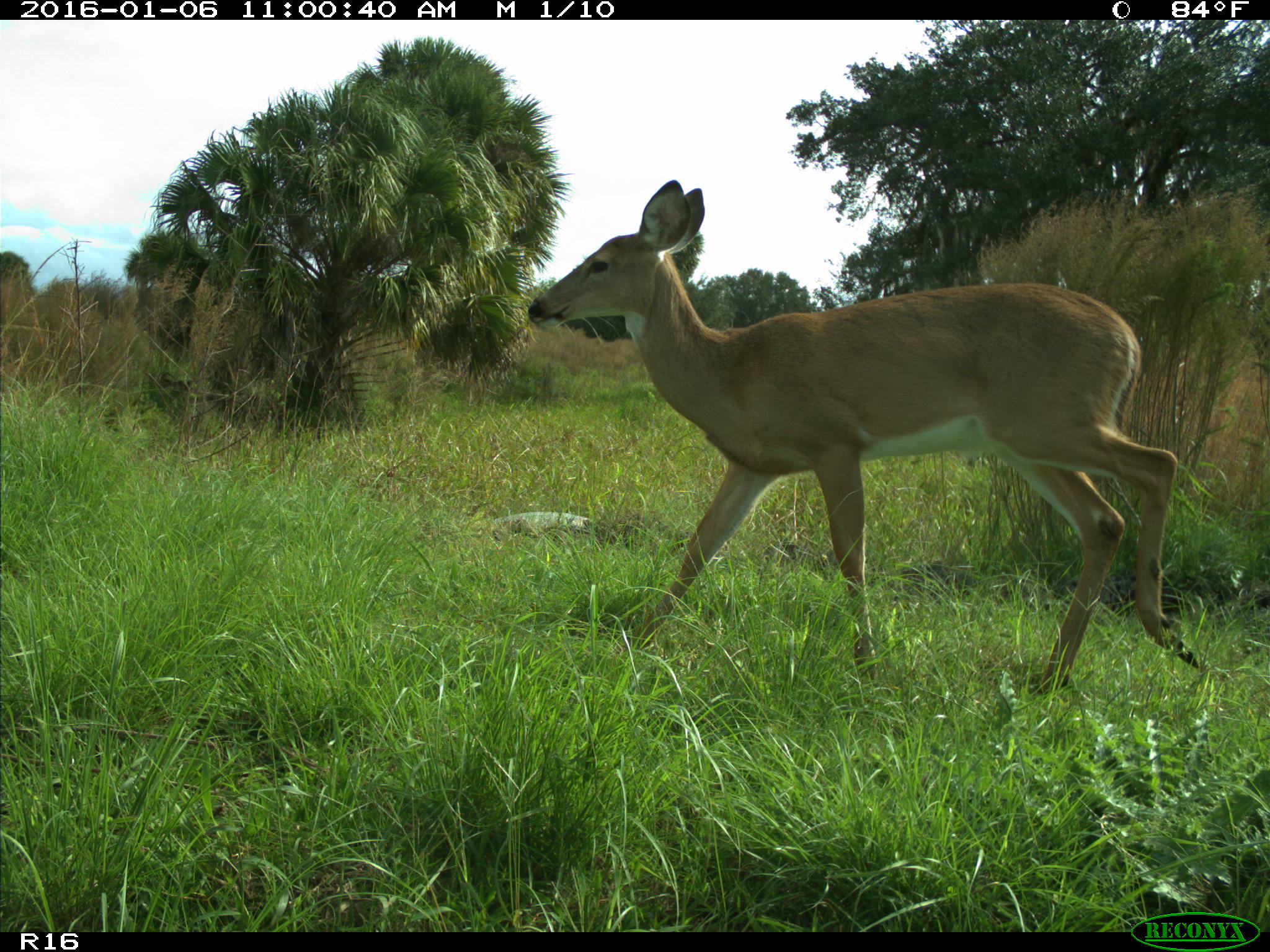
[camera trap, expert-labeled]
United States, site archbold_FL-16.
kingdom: Animalia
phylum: Chordata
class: Mammalia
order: Artiodactyla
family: Cervidae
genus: Odocoileus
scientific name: Odocoileus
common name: deer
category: unidentified deer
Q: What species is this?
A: Unidentified deer (deer) (Odocoileus).